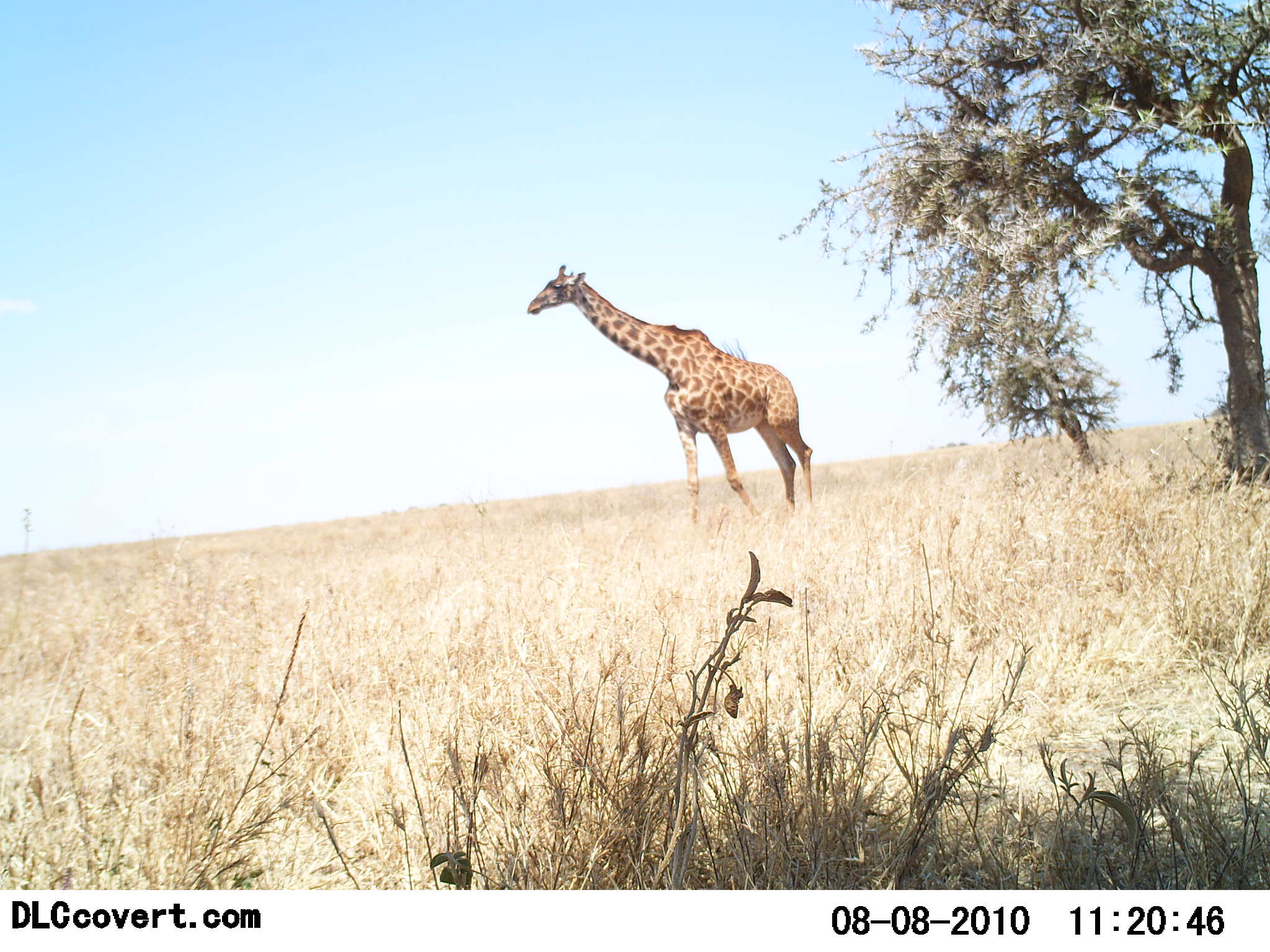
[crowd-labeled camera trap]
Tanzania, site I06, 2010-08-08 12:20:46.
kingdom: Animalia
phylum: Chordata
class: Mammalia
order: Artiodactyla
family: Giraffidae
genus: Giraffa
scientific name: Giraffa camelopardalis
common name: giraffe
Giraffe (Giraffa camelopardalis), count 1. Behavior (volunteer vote fractions): standing 71%, resting 0%, moving 29%, interacting 0%. Young present (vote fraction): 0%. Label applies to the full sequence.